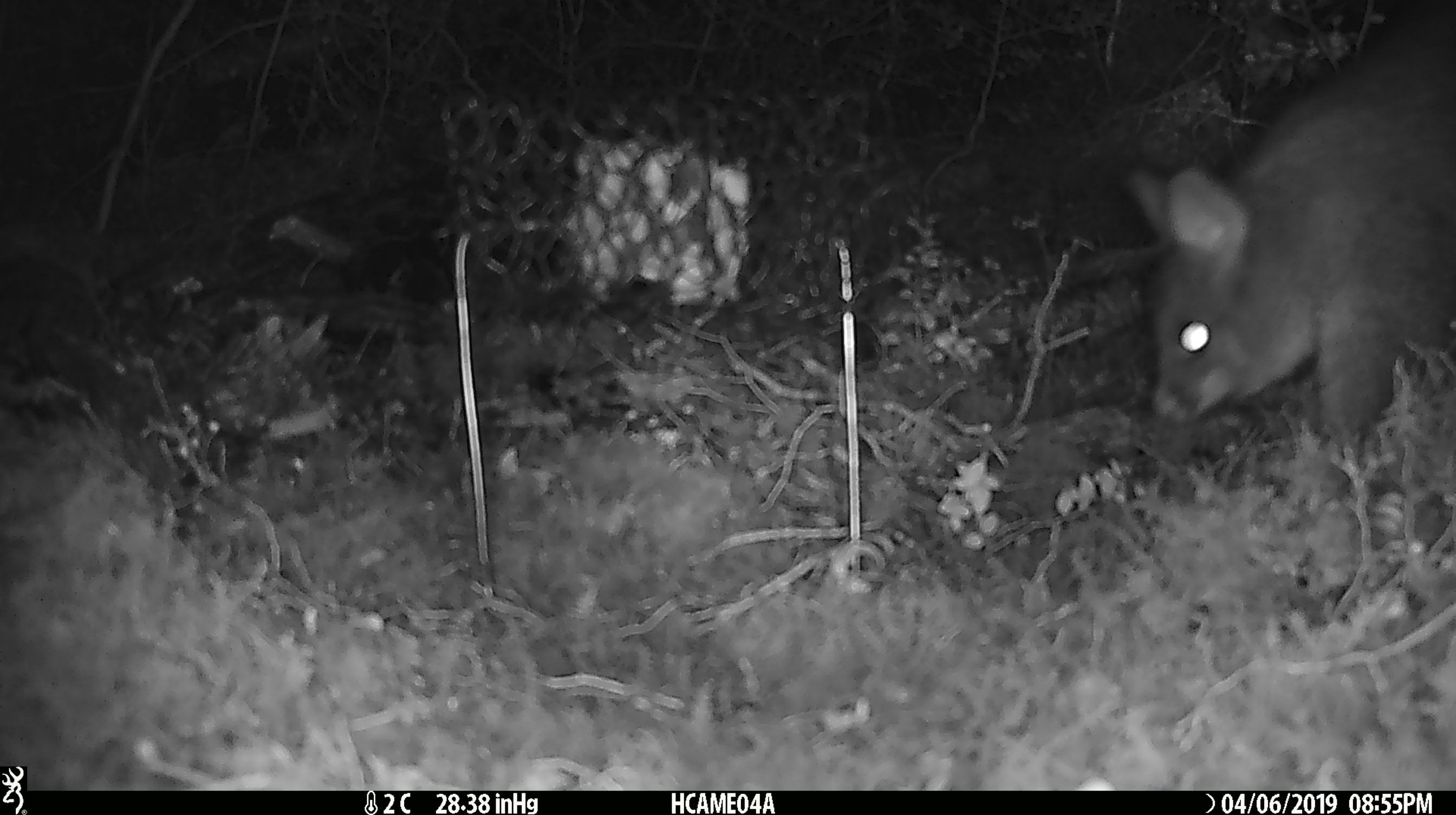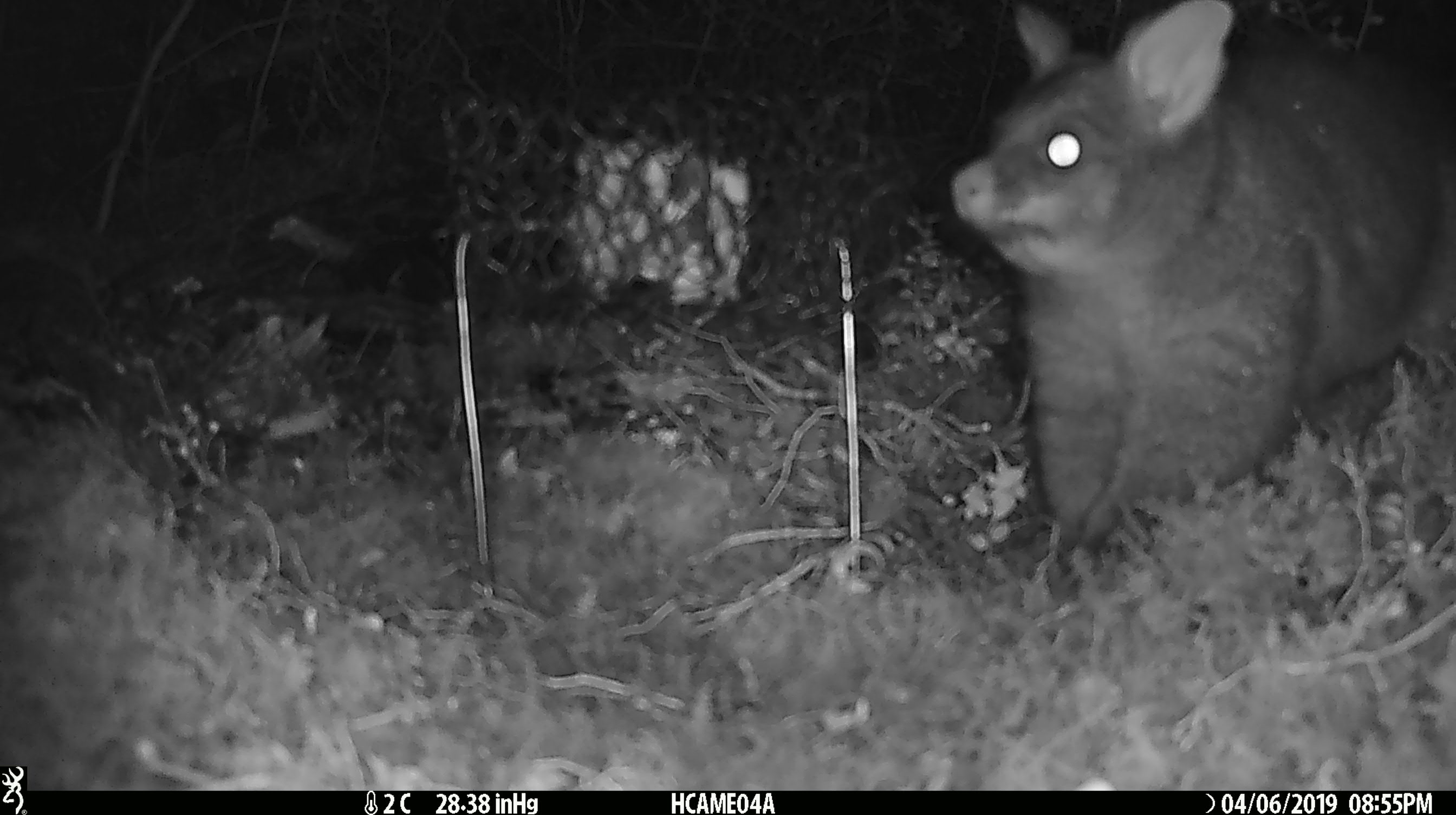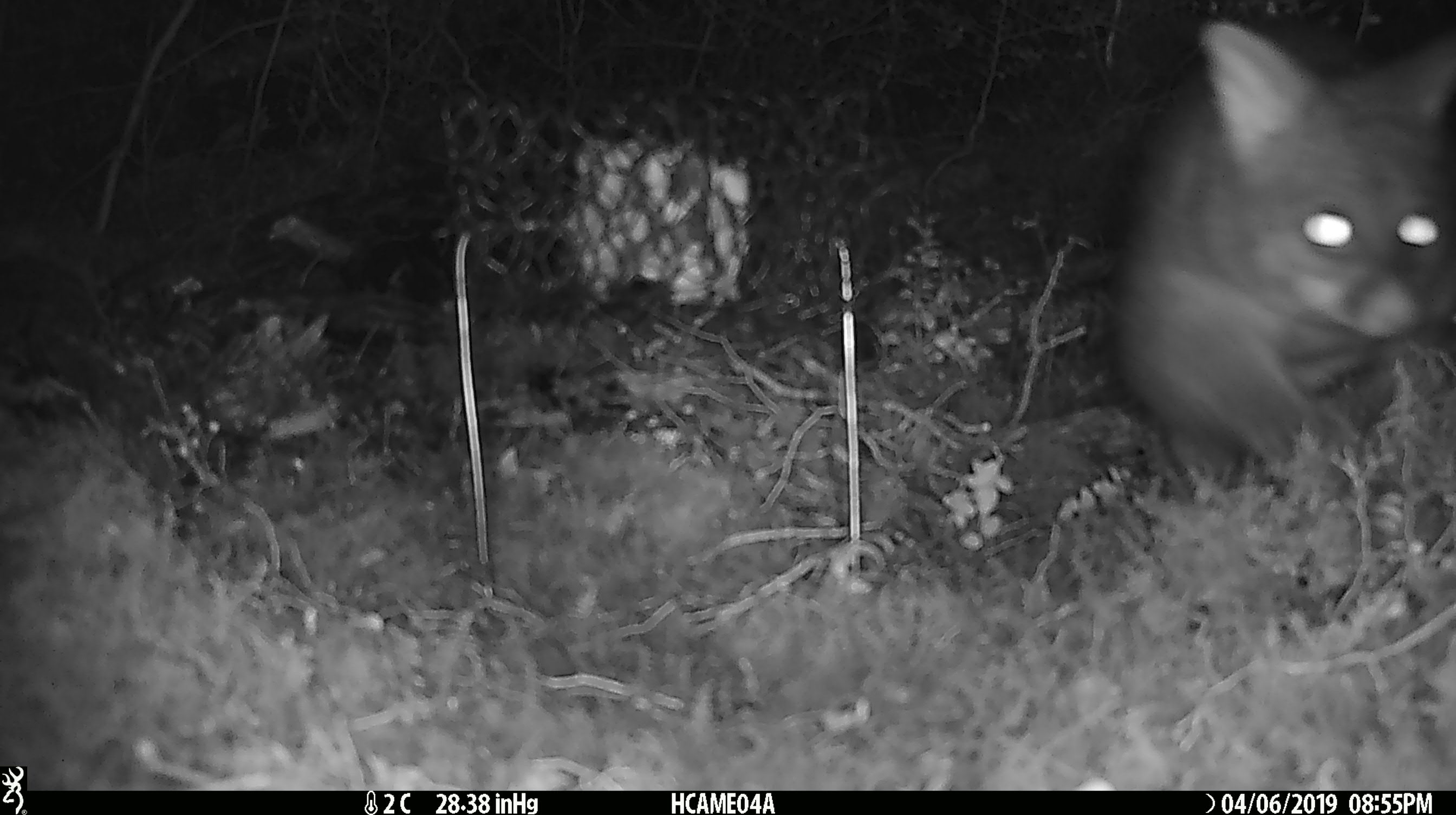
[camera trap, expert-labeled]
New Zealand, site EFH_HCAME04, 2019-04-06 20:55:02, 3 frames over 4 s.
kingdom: Animalia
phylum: Chordata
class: Mammalia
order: Diprotodontia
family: Phalangeridae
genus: Trichosurus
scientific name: Trichosurus vulpecula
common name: common brushtail possum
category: possum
Possum (common brushtail possum) (Trichosurus vulpecula).